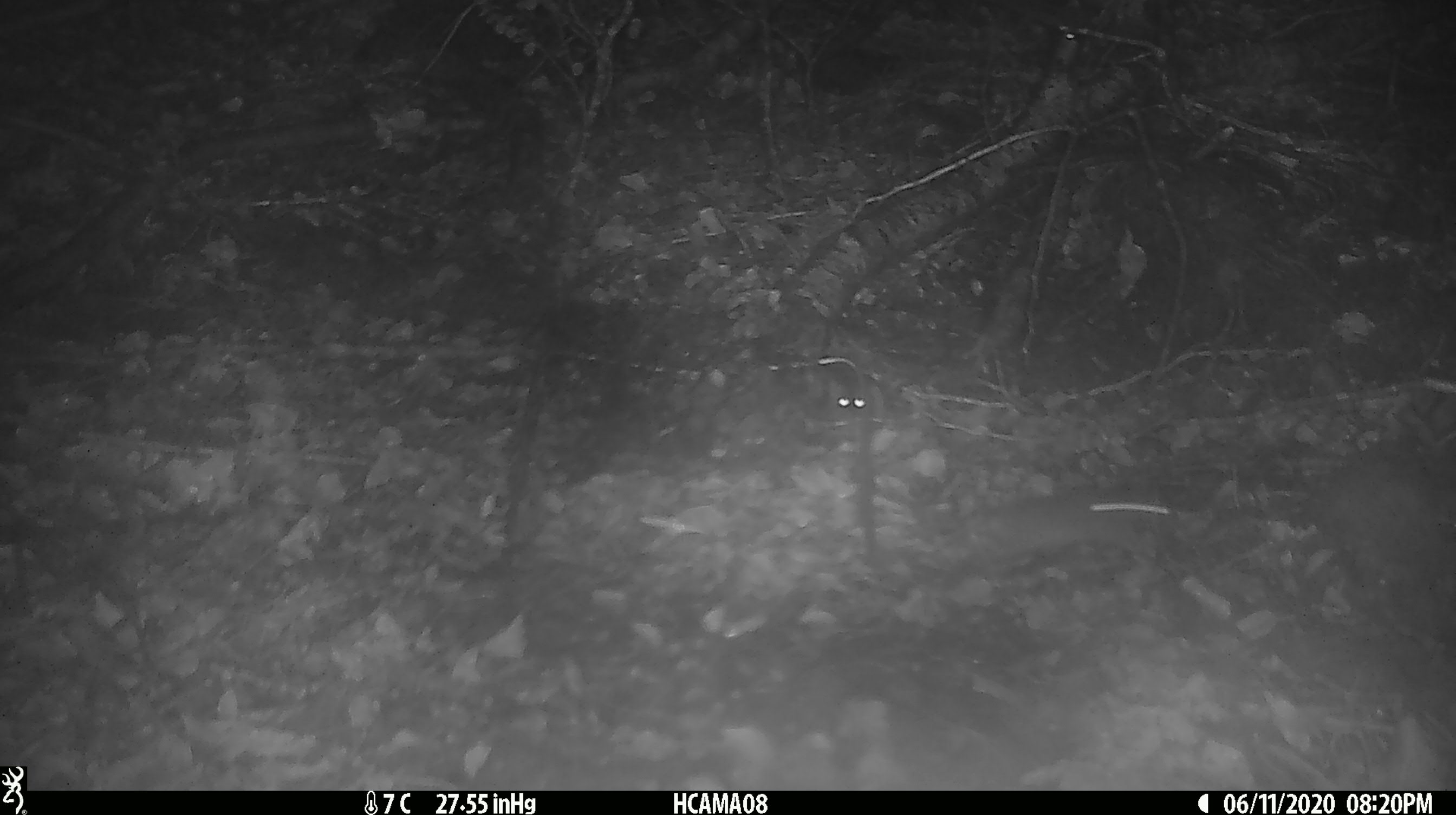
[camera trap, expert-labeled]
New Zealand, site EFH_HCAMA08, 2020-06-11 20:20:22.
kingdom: Animalia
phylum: Chordata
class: Mammalia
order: Rodentia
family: Muridae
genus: Mus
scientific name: Mus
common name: mouse